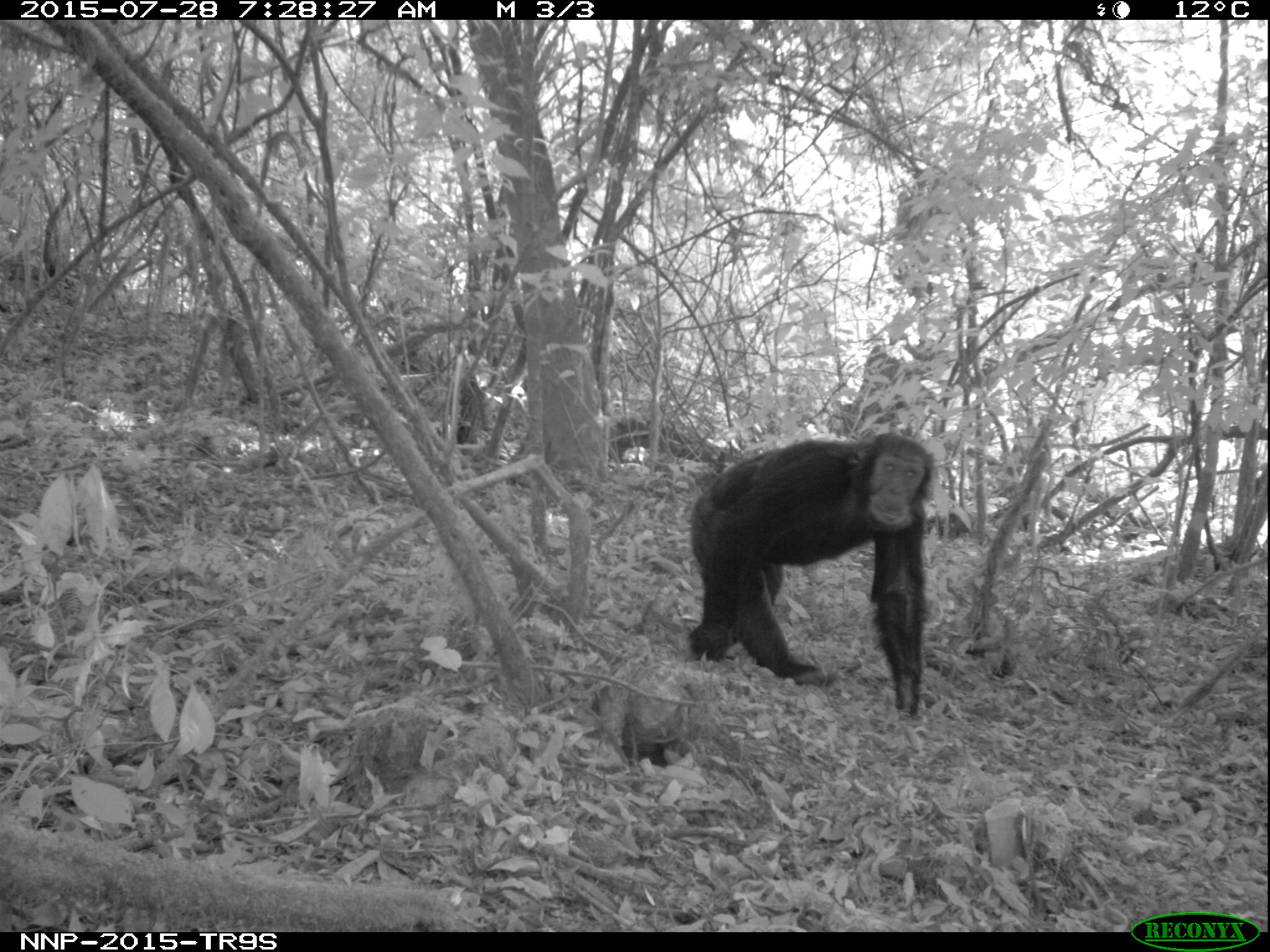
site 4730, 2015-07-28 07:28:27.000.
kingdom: Animalia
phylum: Chordata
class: Mammalia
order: Primates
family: Hominidae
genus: Pan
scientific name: Pan troglodytes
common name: chimpanzee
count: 1